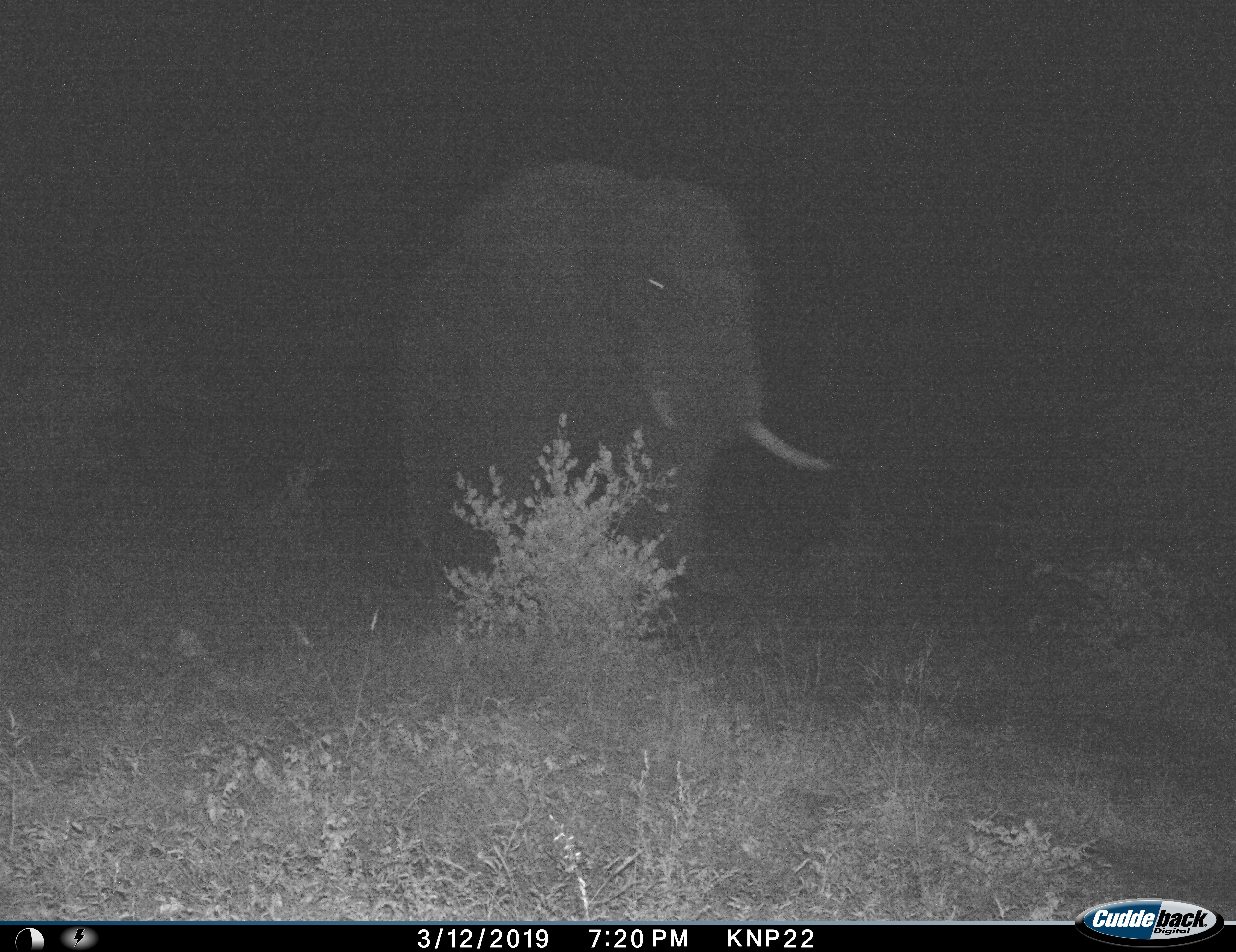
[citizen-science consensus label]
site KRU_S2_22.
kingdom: Animalia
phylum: Chordata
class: Mammalia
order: Proboscidea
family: Elephantidae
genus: Loxodonta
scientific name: Loxodonta africana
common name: african bush elephant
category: elephant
Elephant (african bush elephant) (Loxodonta africana), count 1. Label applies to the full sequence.